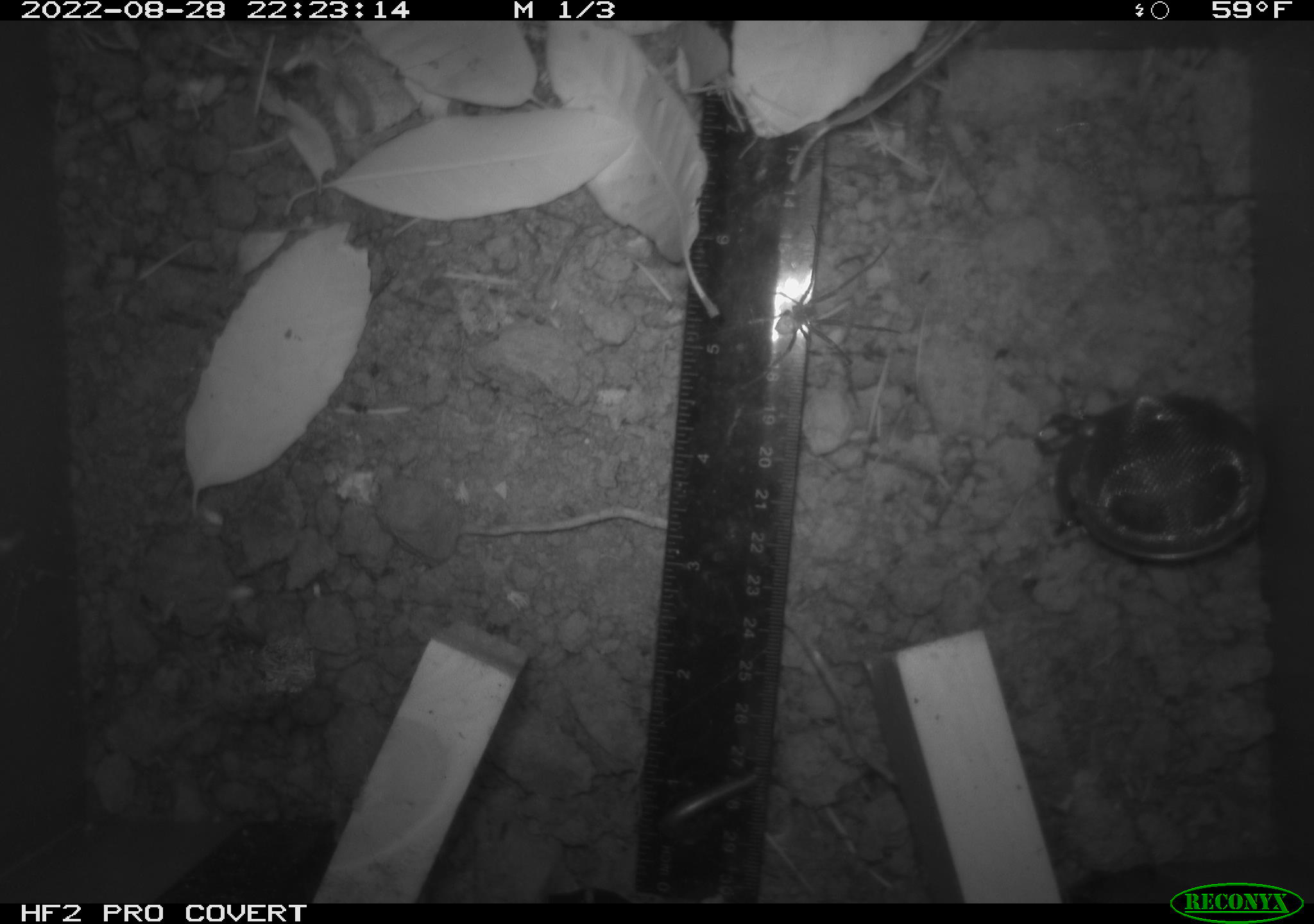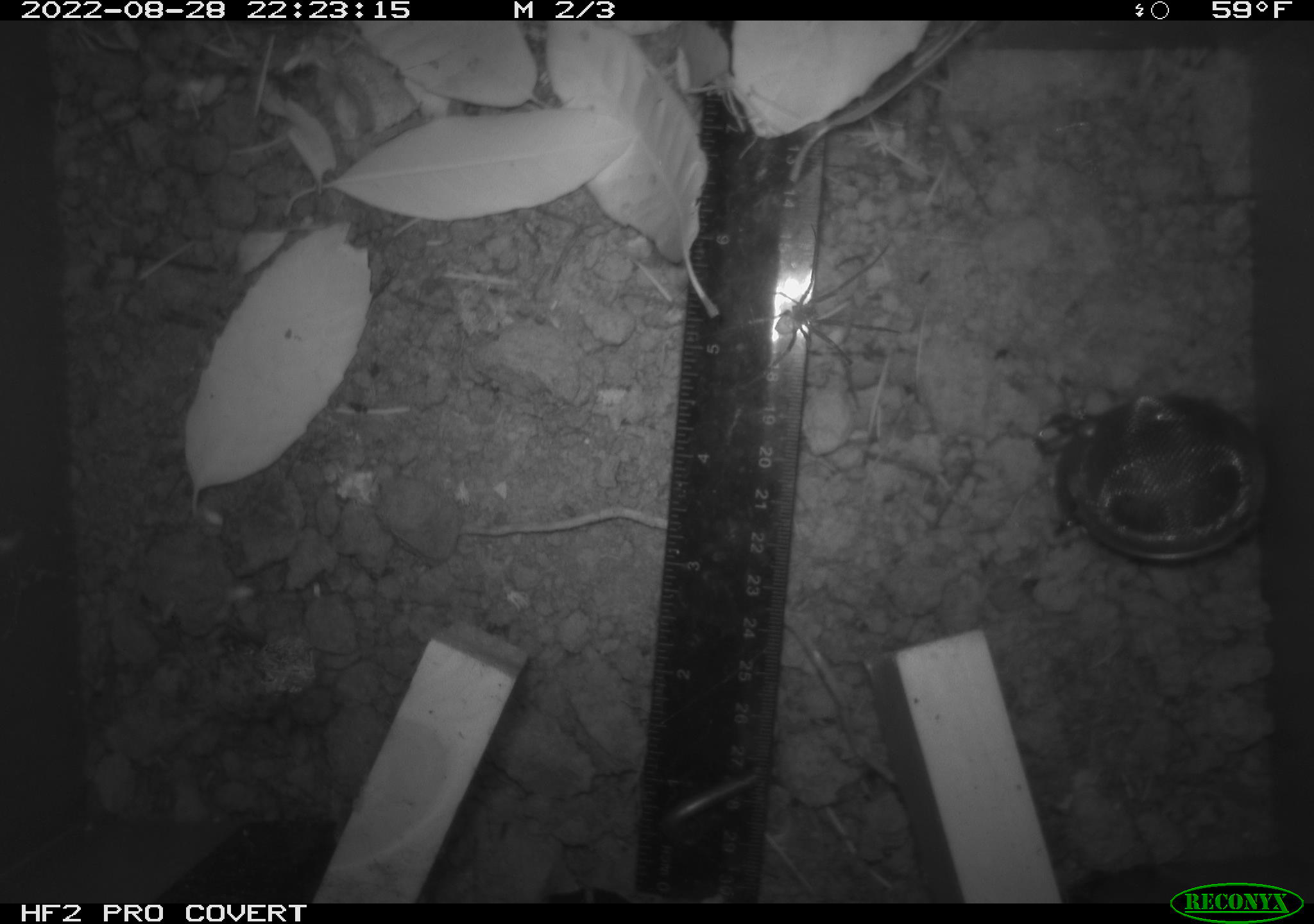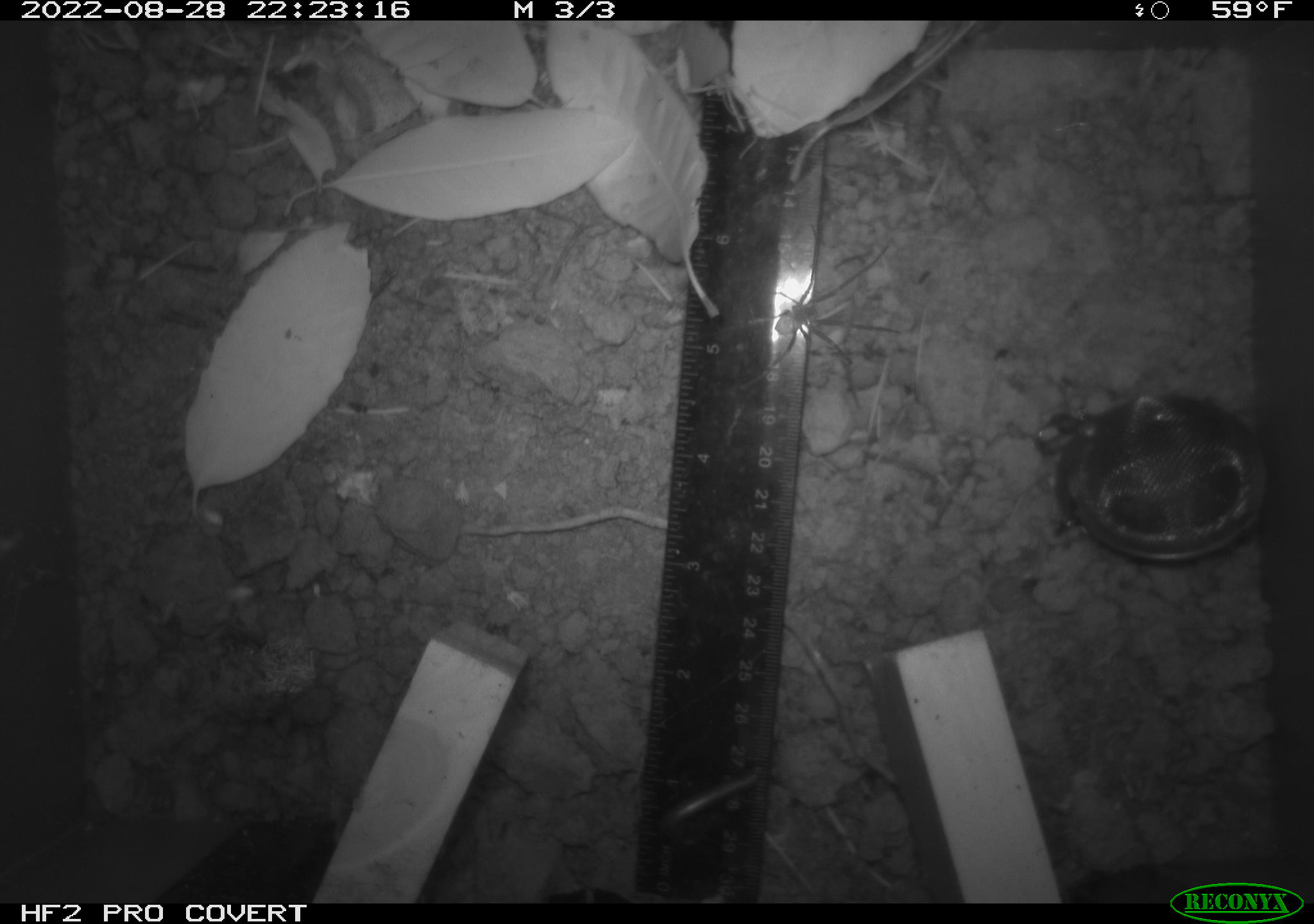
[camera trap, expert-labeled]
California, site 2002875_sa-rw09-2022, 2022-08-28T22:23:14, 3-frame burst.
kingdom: Animalia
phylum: Arthropoda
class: Arachnida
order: Araneae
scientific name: Araneae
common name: spider